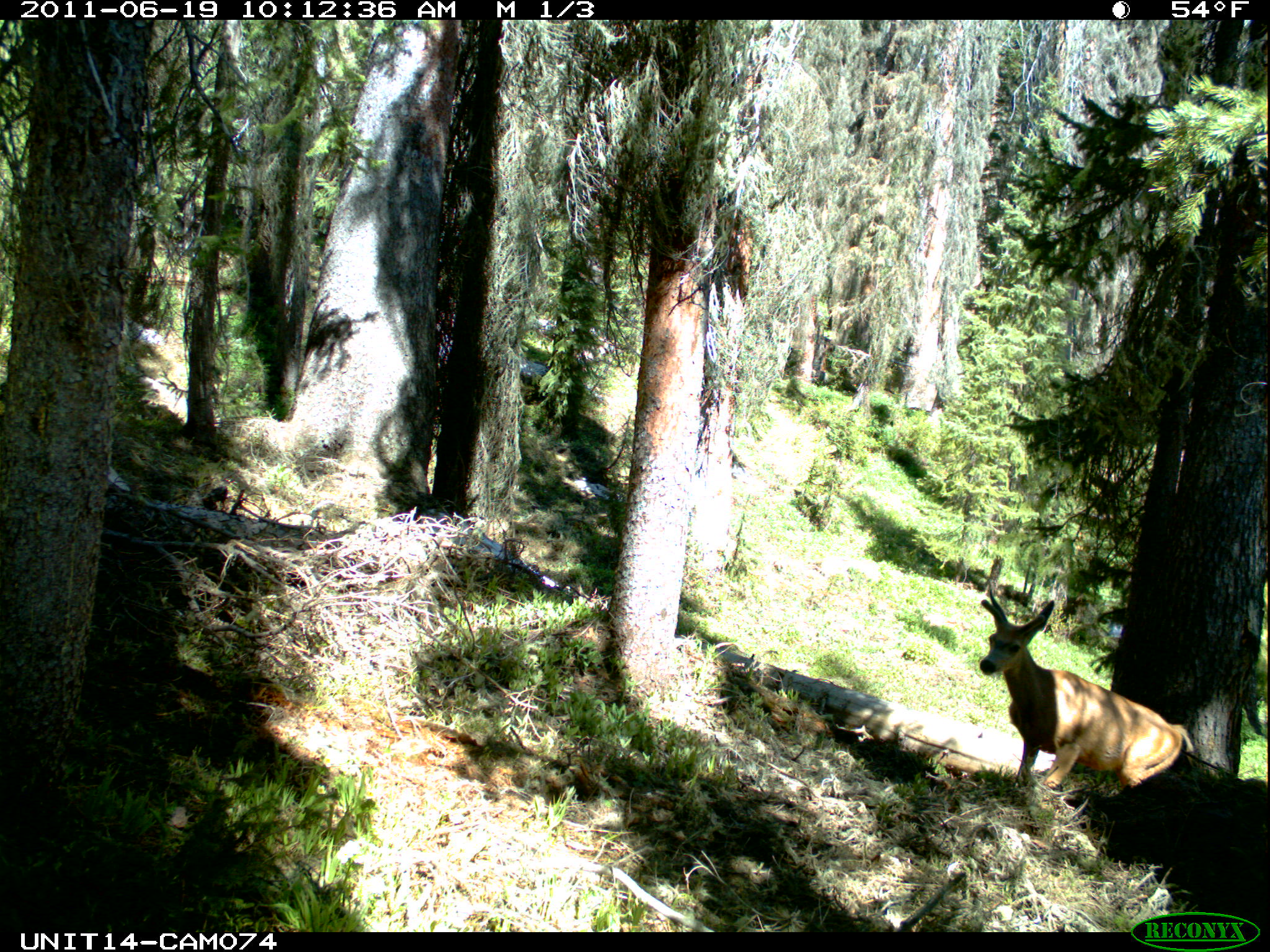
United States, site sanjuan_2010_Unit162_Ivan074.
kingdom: Animalia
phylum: Chordata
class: Mammalia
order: Artiodactyla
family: Cervidae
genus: Odocoileus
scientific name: Odocoileus hemionus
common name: mule deer